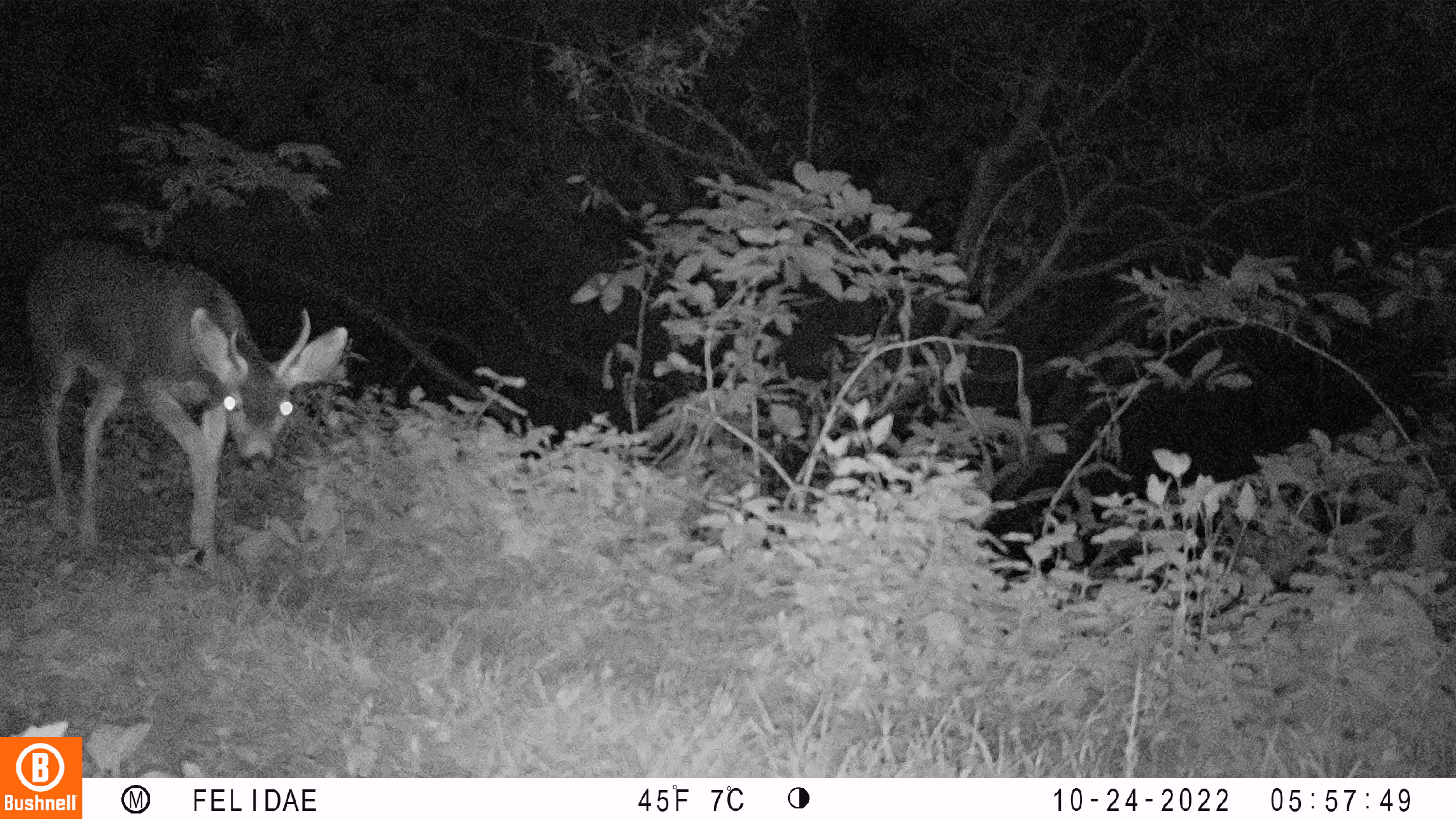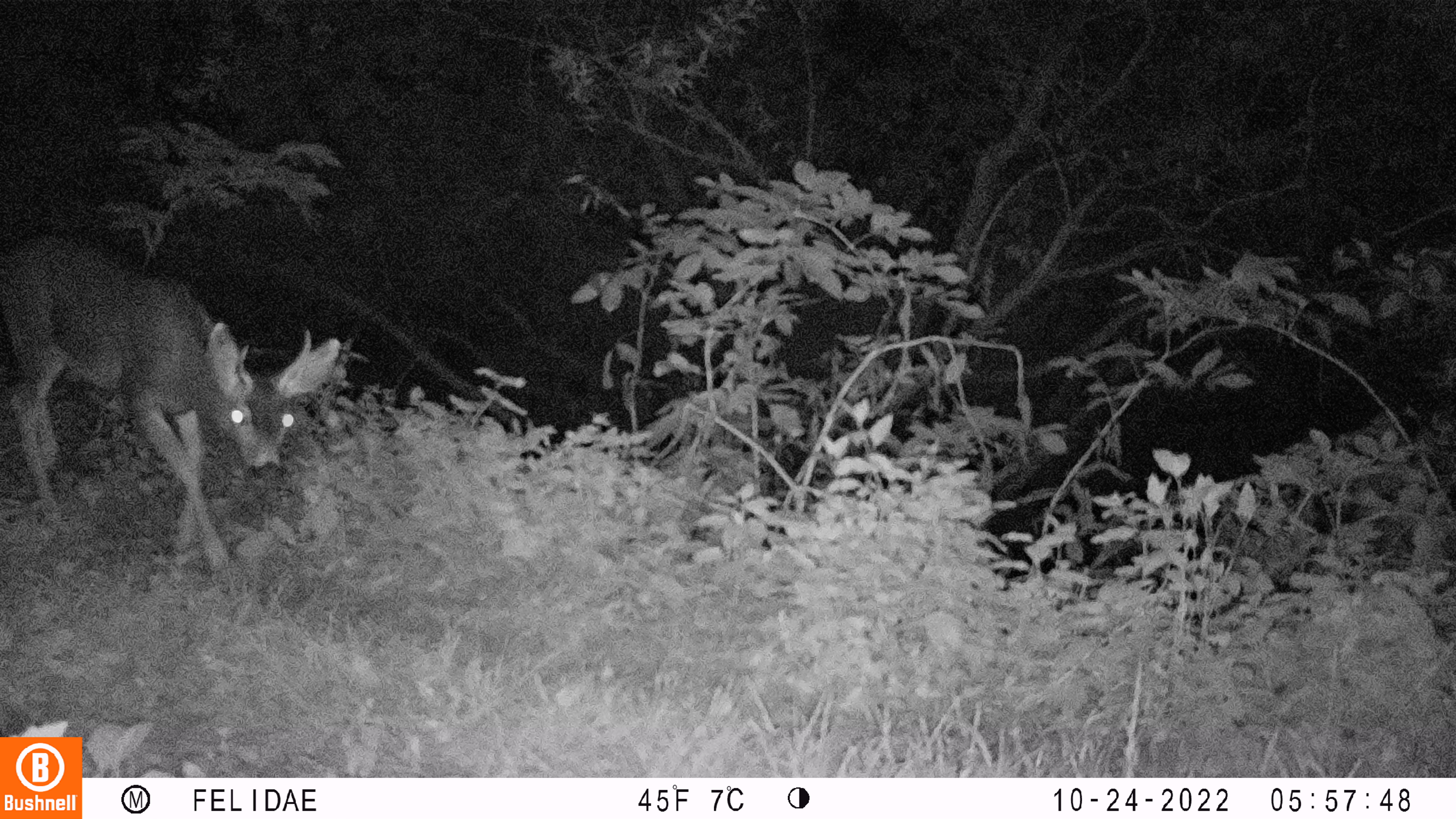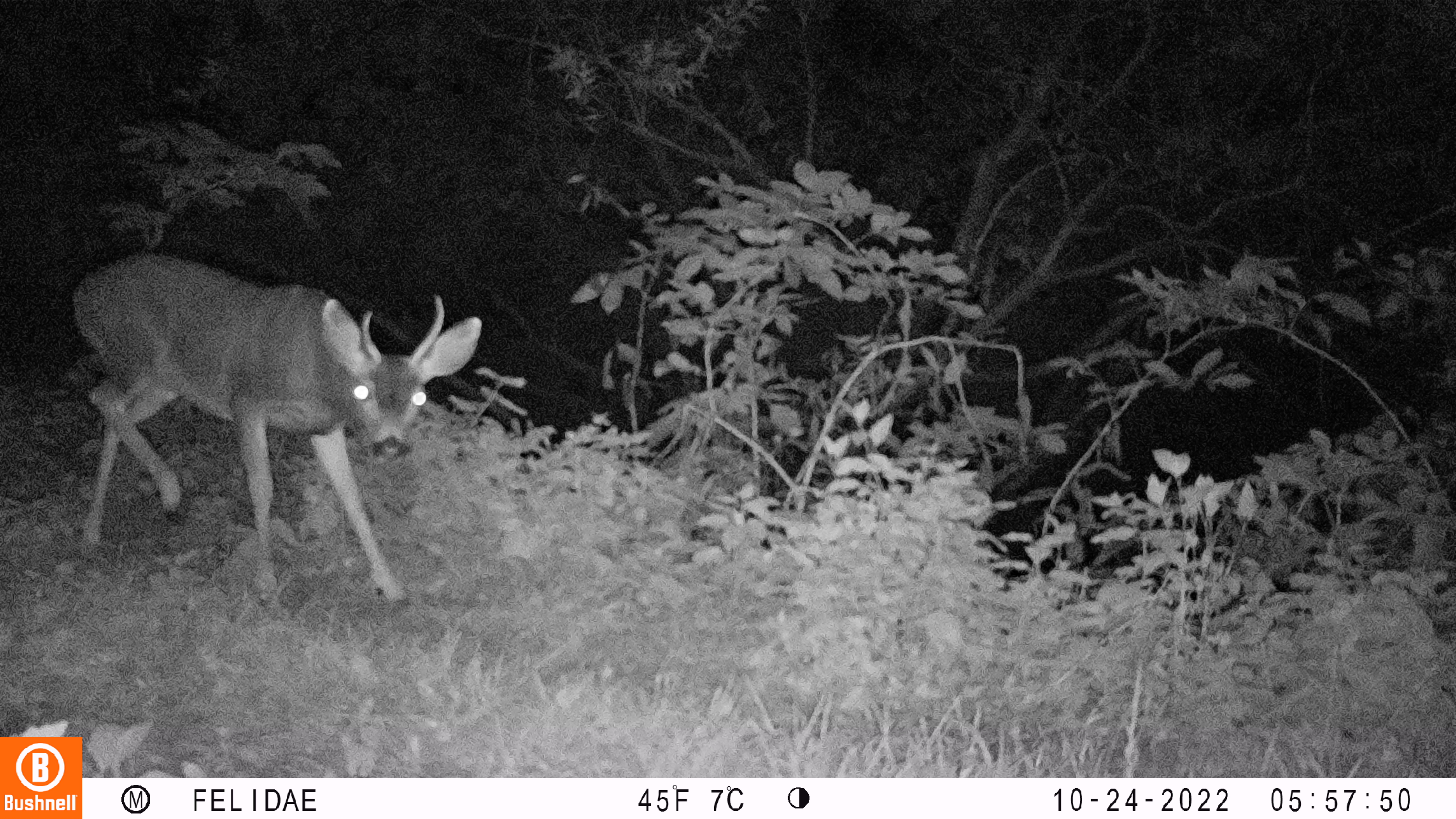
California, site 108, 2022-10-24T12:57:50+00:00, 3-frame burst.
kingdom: Animalia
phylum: Chordata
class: Mammalia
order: Artiodactyla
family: Cervidae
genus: Odocoileus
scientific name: Odocoileus hemionus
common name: mule deer